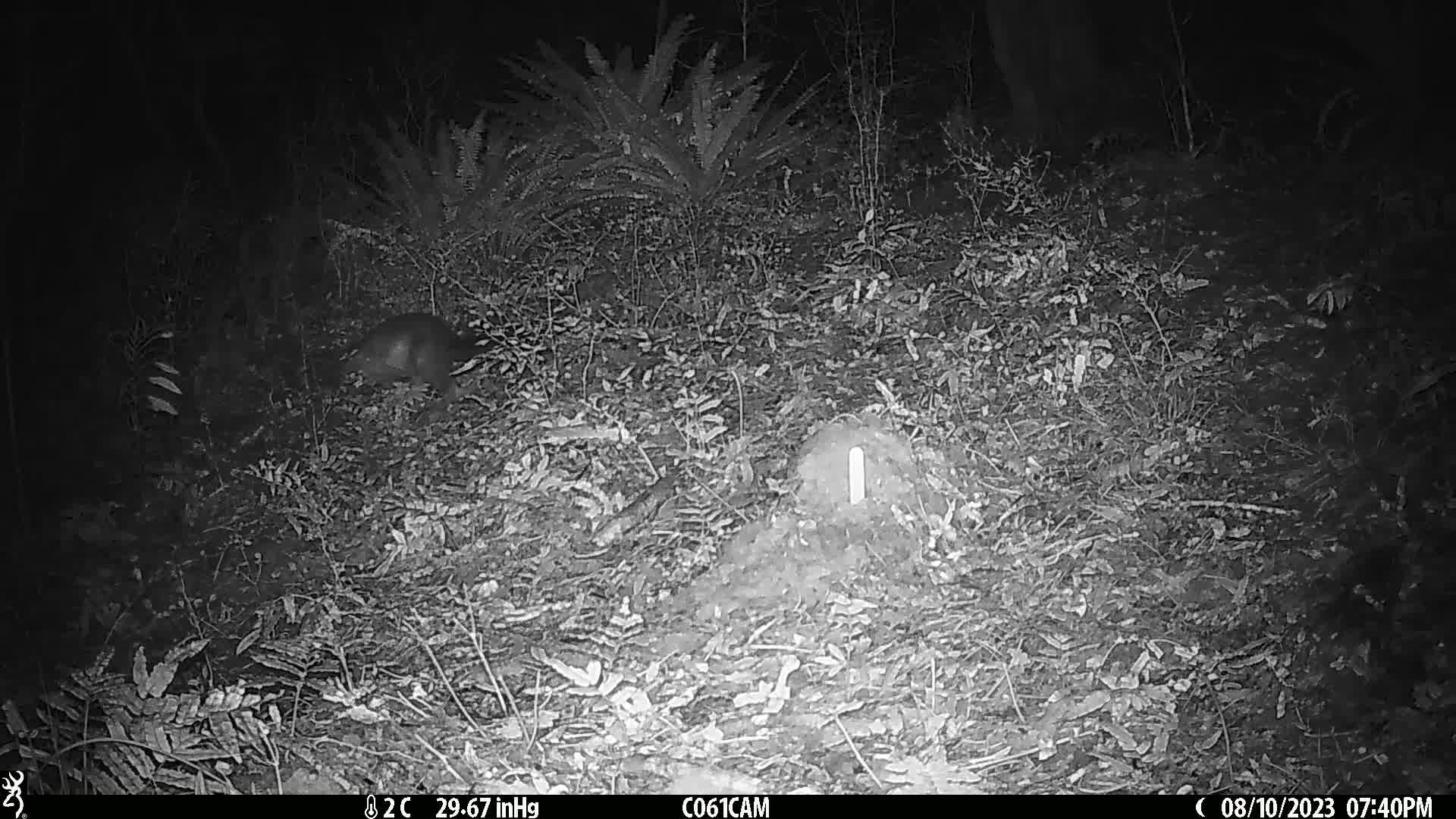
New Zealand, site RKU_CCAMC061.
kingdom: Animalia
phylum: Chordata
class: Mammalia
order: Diprotodontia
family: Phalangeridae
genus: Trichosurus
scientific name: Trichosurus vulpecula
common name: common brushtail possum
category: possum